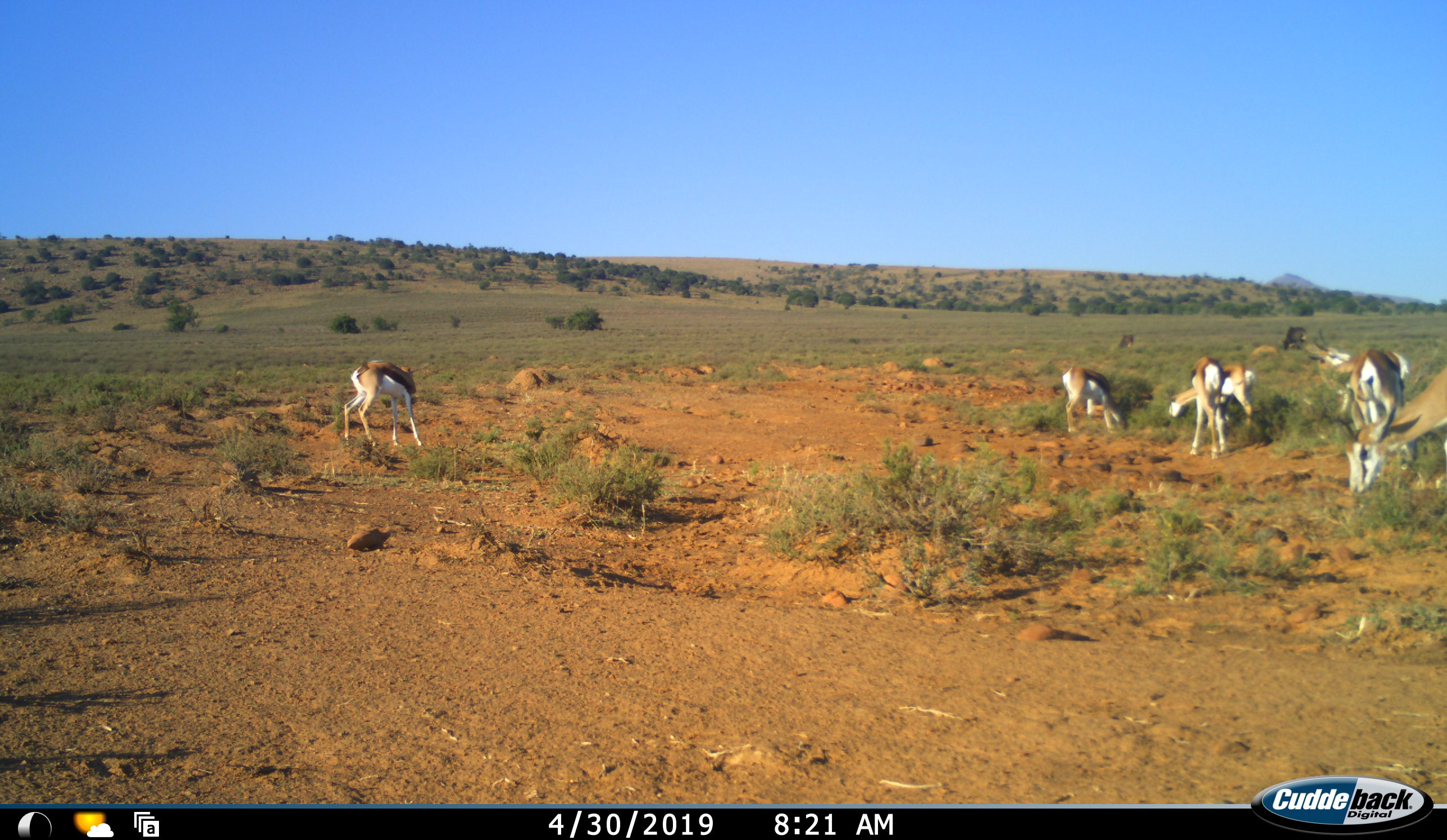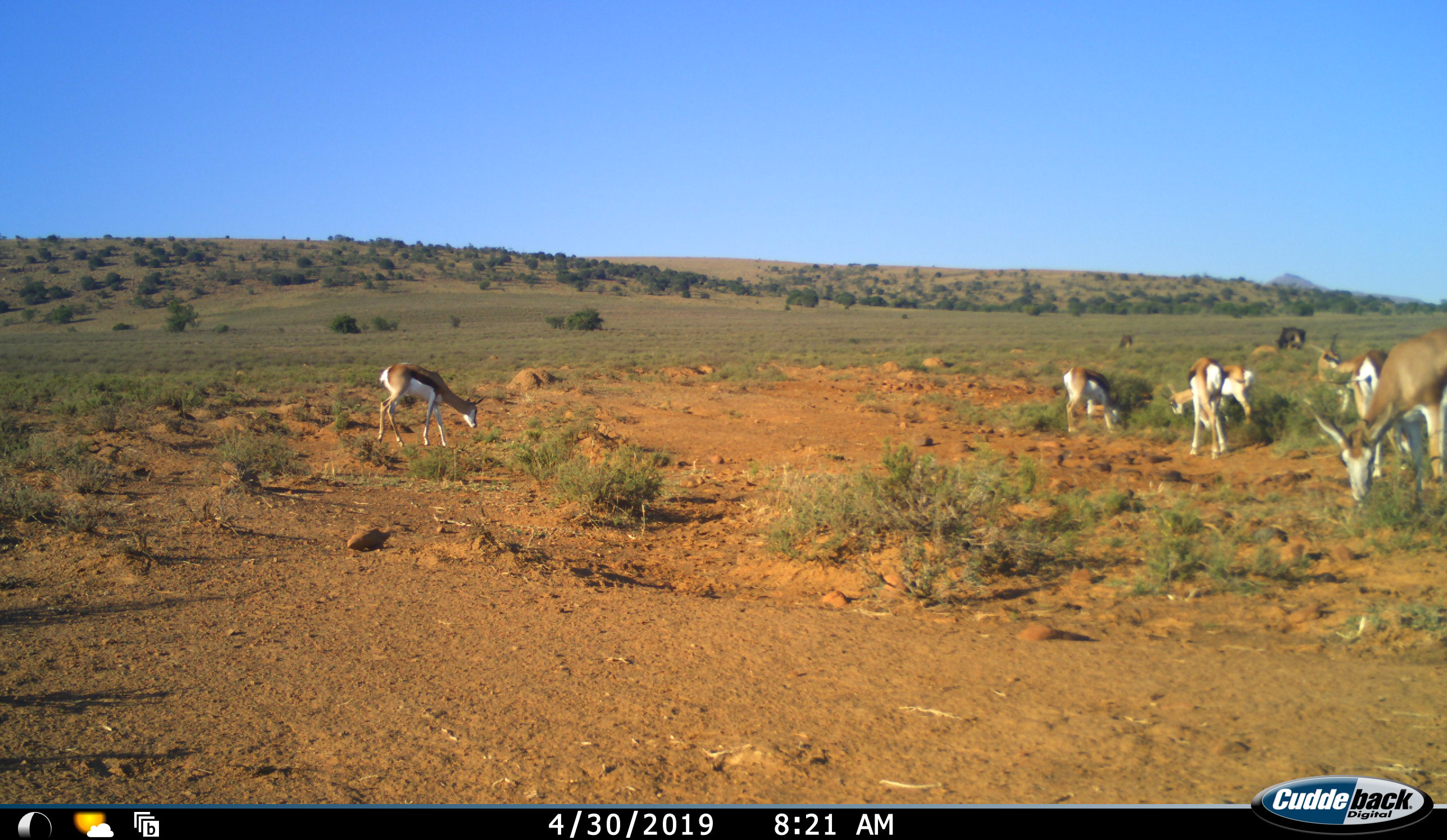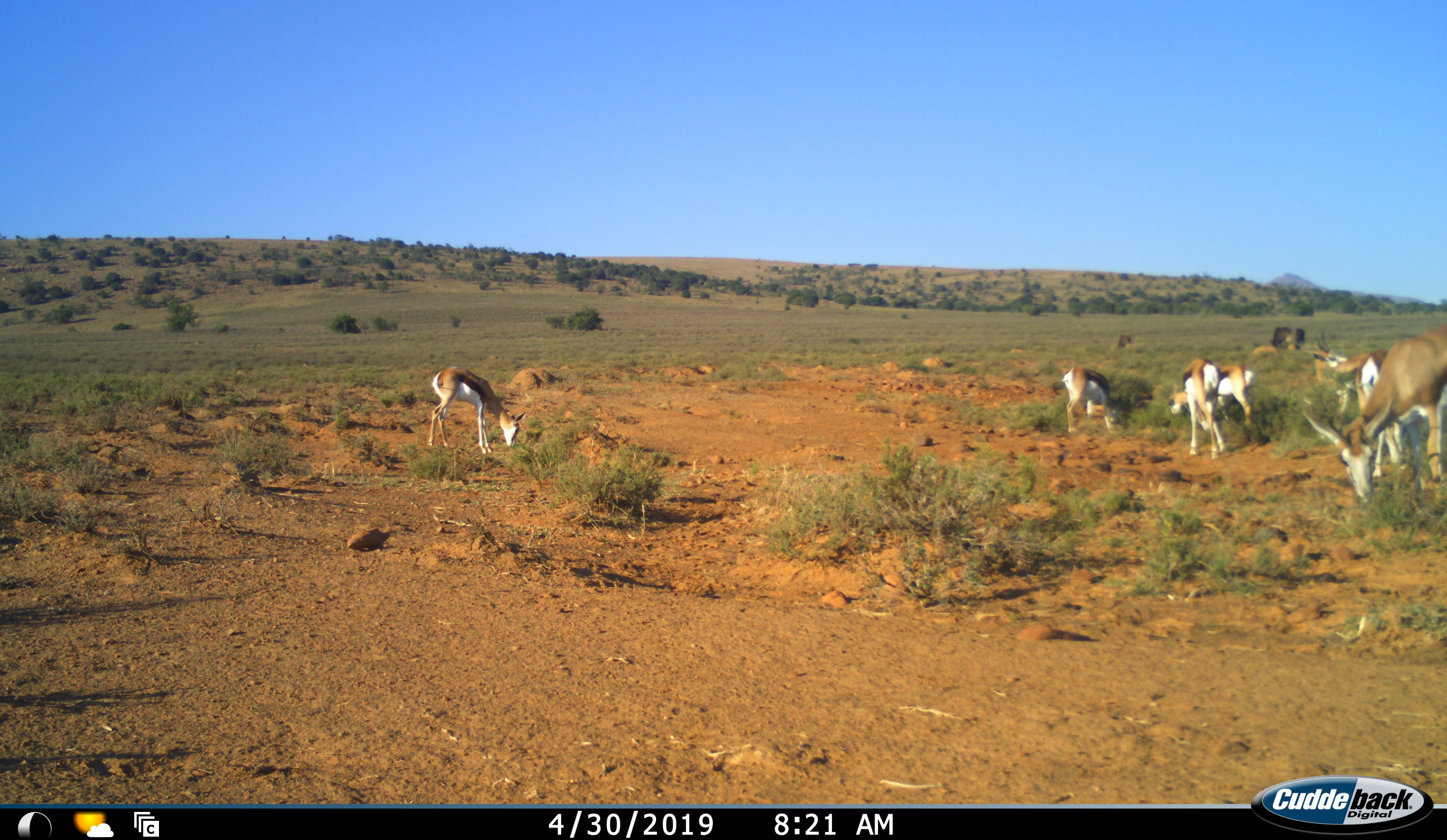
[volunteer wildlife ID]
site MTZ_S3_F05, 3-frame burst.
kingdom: Animalia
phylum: Chordata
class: Mammalia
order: Artiodactyla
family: Bovidae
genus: Antidorcas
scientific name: Antidorcas marsupialis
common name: springbok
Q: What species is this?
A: Springbok (Antidorcas marsupialis).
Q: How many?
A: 7.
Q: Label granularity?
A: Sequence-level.